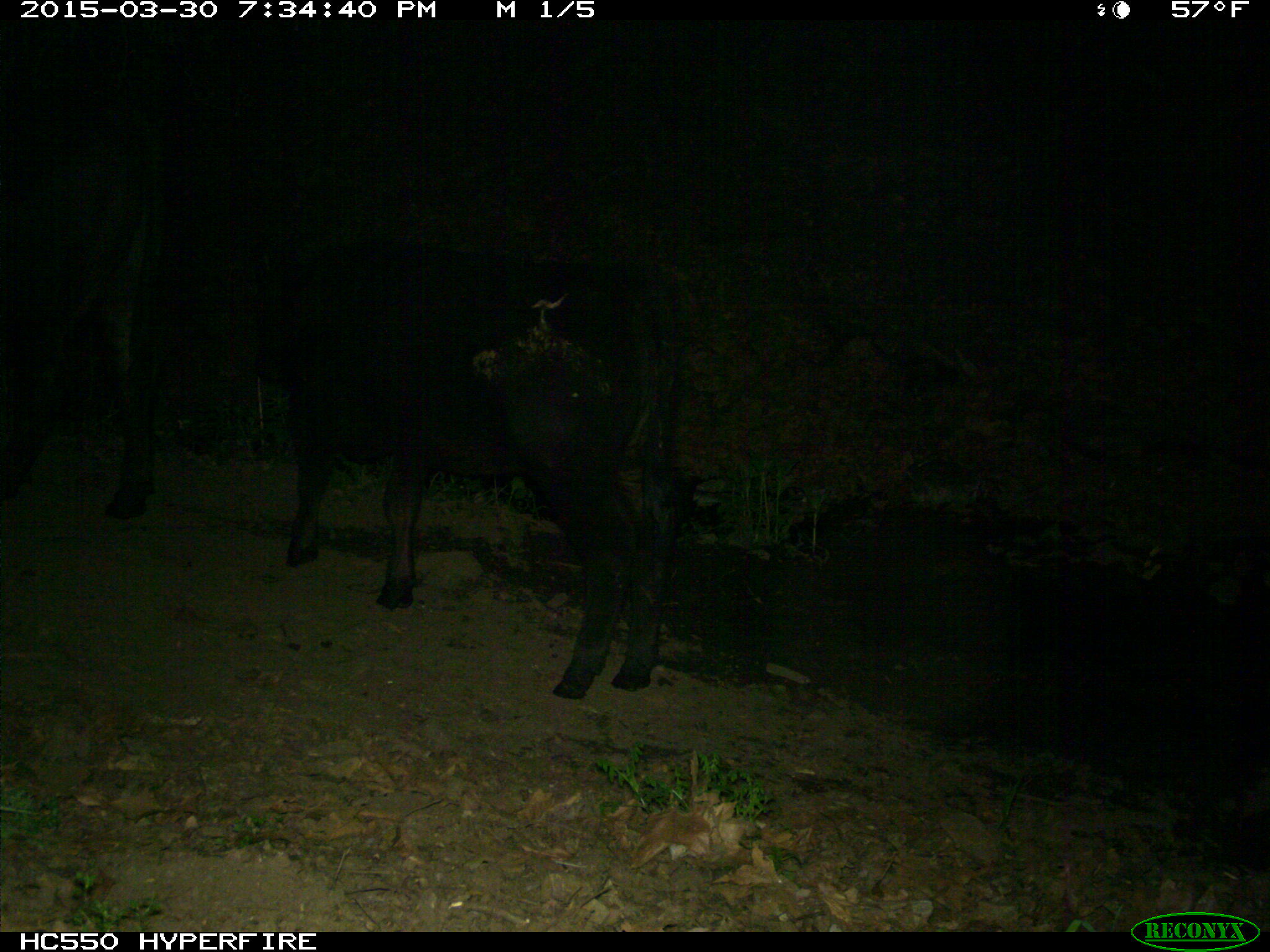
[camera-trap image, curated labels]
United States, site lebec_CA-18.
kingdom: Animalia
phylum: Chordata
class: Mammalia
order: Artiodactyla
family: Bovidae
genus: Bos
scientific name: Bos taurus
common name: domestic cow